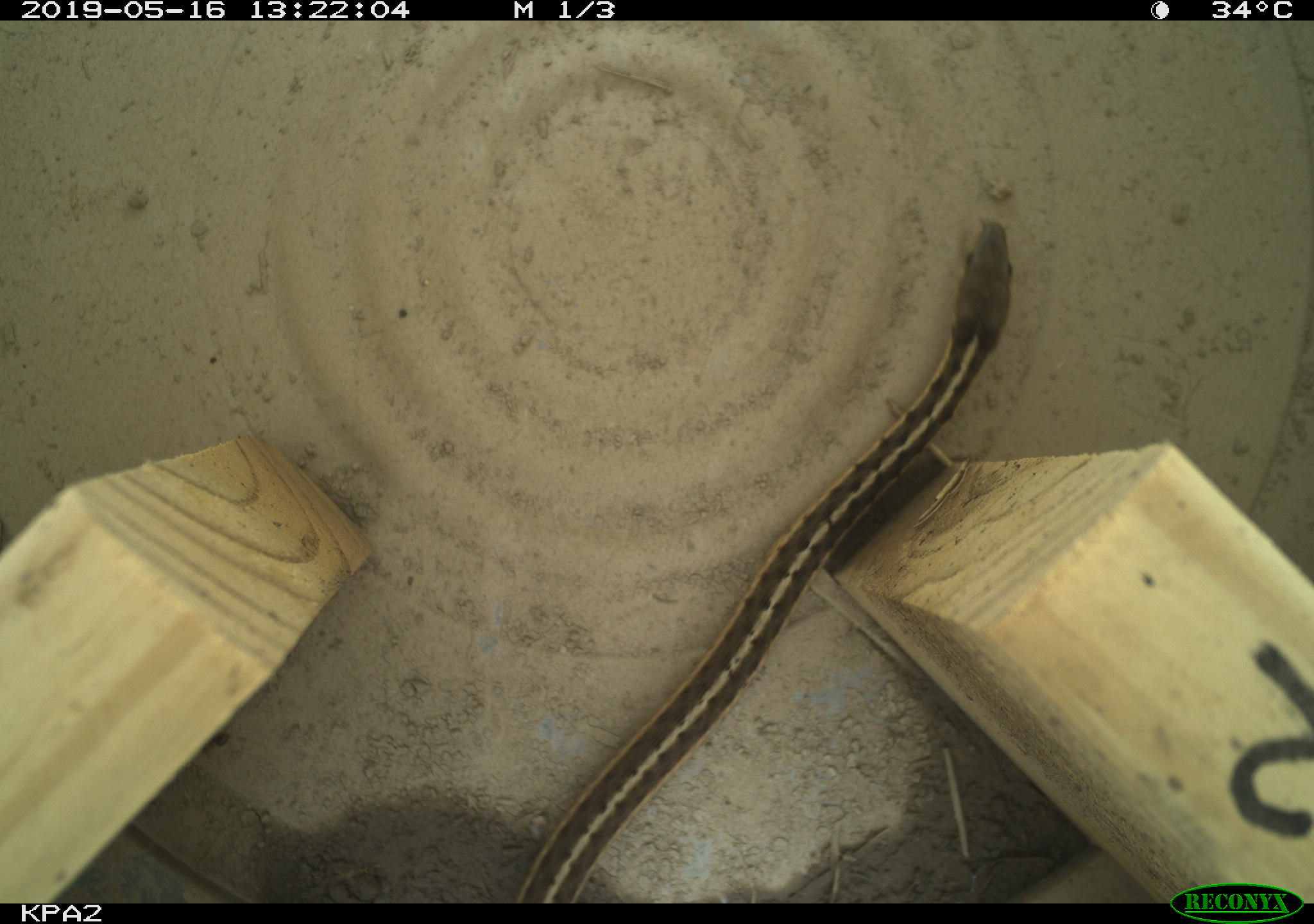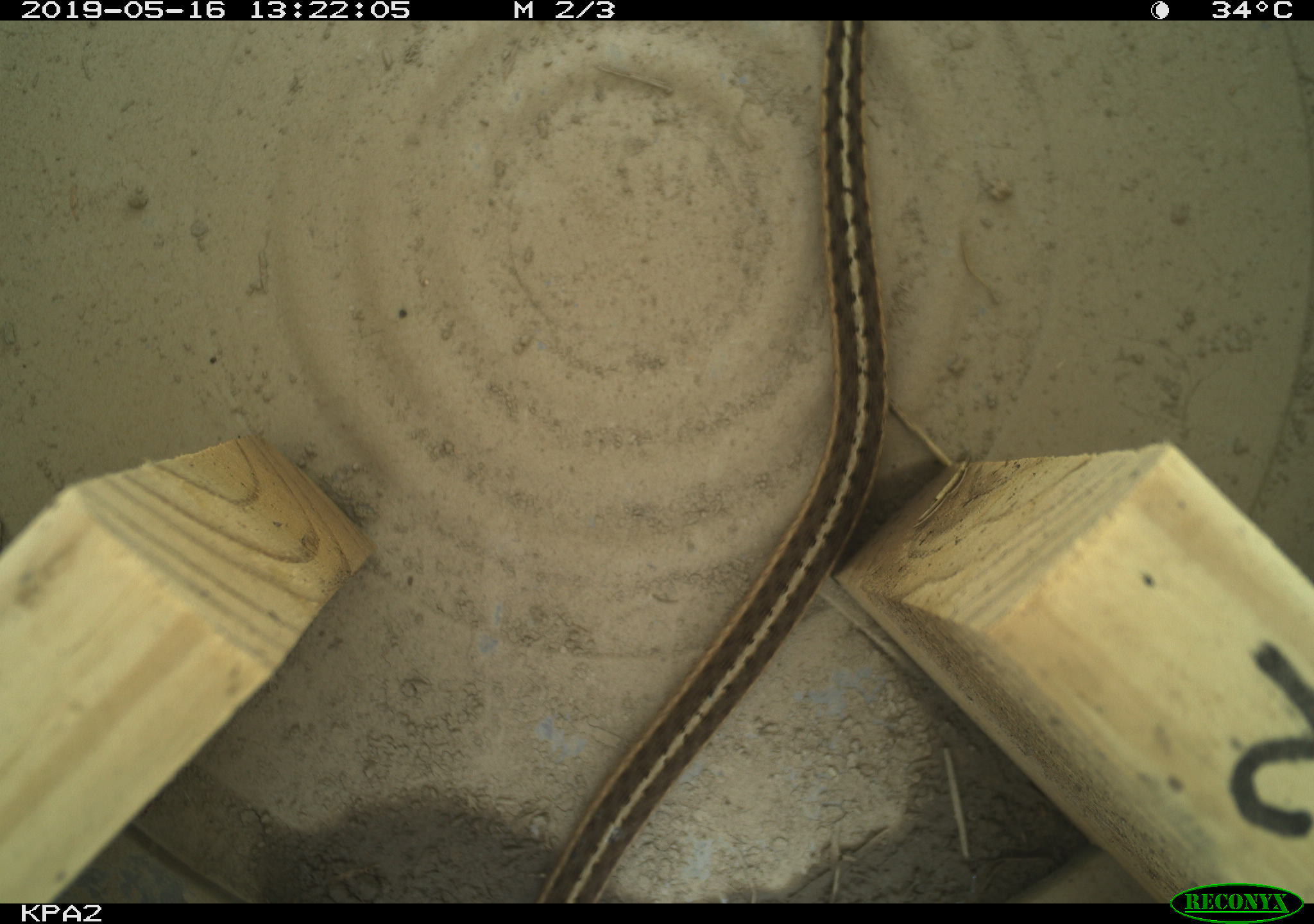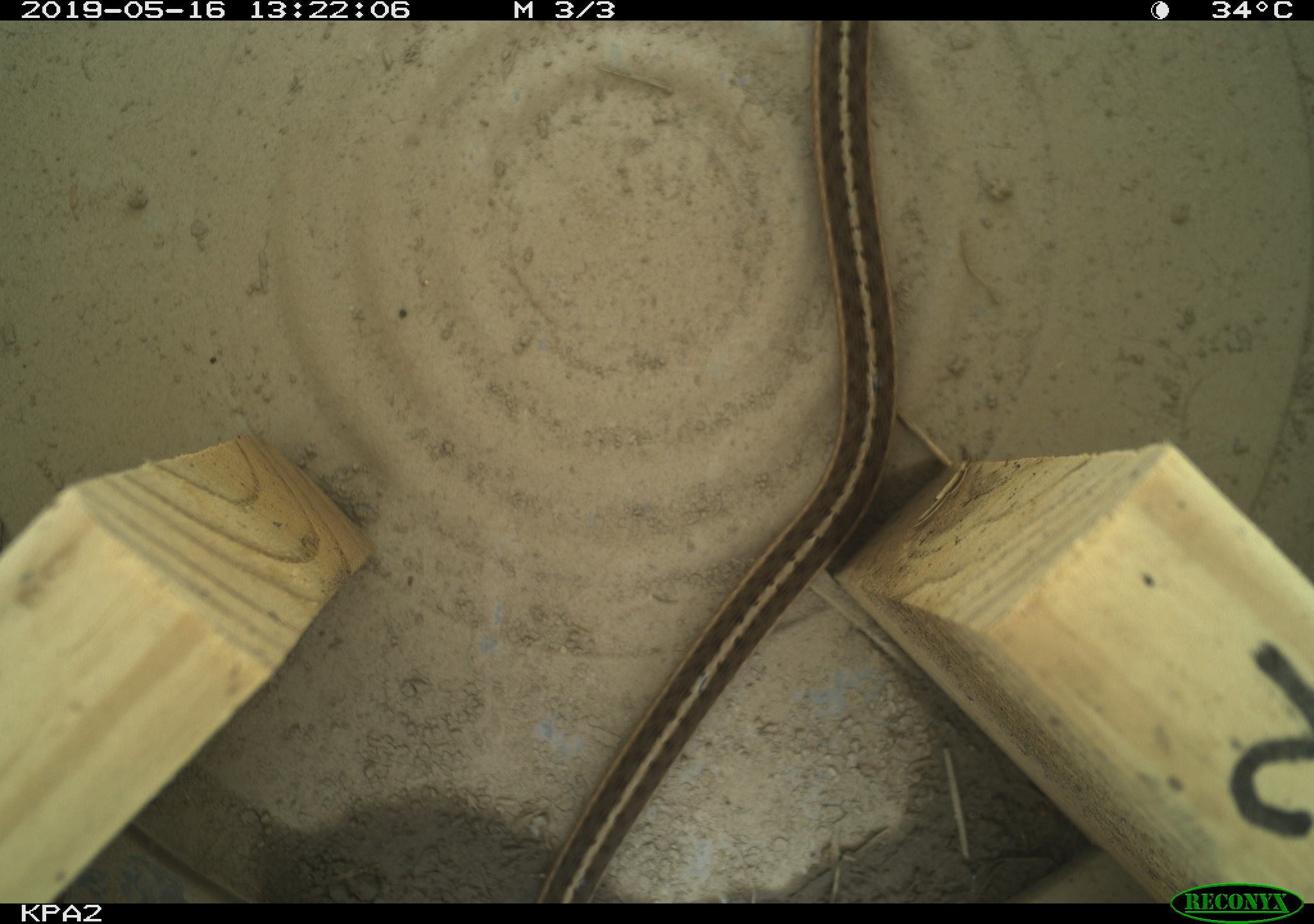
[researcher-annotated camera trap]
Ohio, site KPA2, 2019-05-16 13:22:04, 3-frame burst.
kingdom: Animalia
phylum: Chordata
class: Reptilia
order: Squamata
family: Colubridae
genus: Thamnophis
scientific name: Thamnophis sirtalis sirtalis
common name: eastern gartersnake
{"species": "eastern gartersnake (Thamnophis sirtalis sirtalis)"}